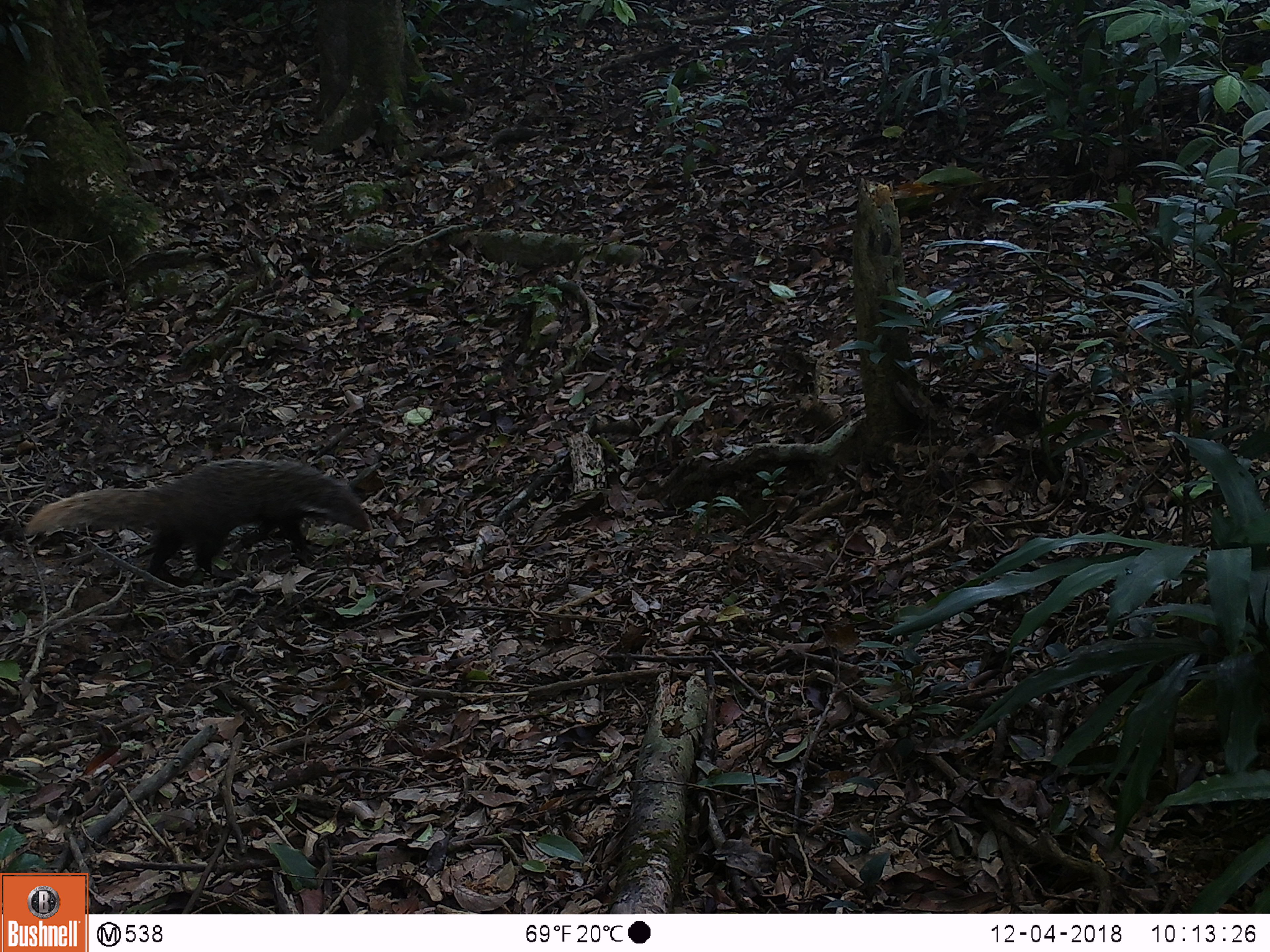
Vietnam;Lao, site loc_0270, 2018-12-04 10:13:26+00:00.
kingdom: Animalia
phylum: Chordata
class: Mammalia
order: Carnivora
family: Herpestidae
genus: Urva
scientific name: Urva urva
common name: crab-eating mongoose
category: crab eating mongoose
Crab eating mongoose (crab-eating mongoose) (Urva urva). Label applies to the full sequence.